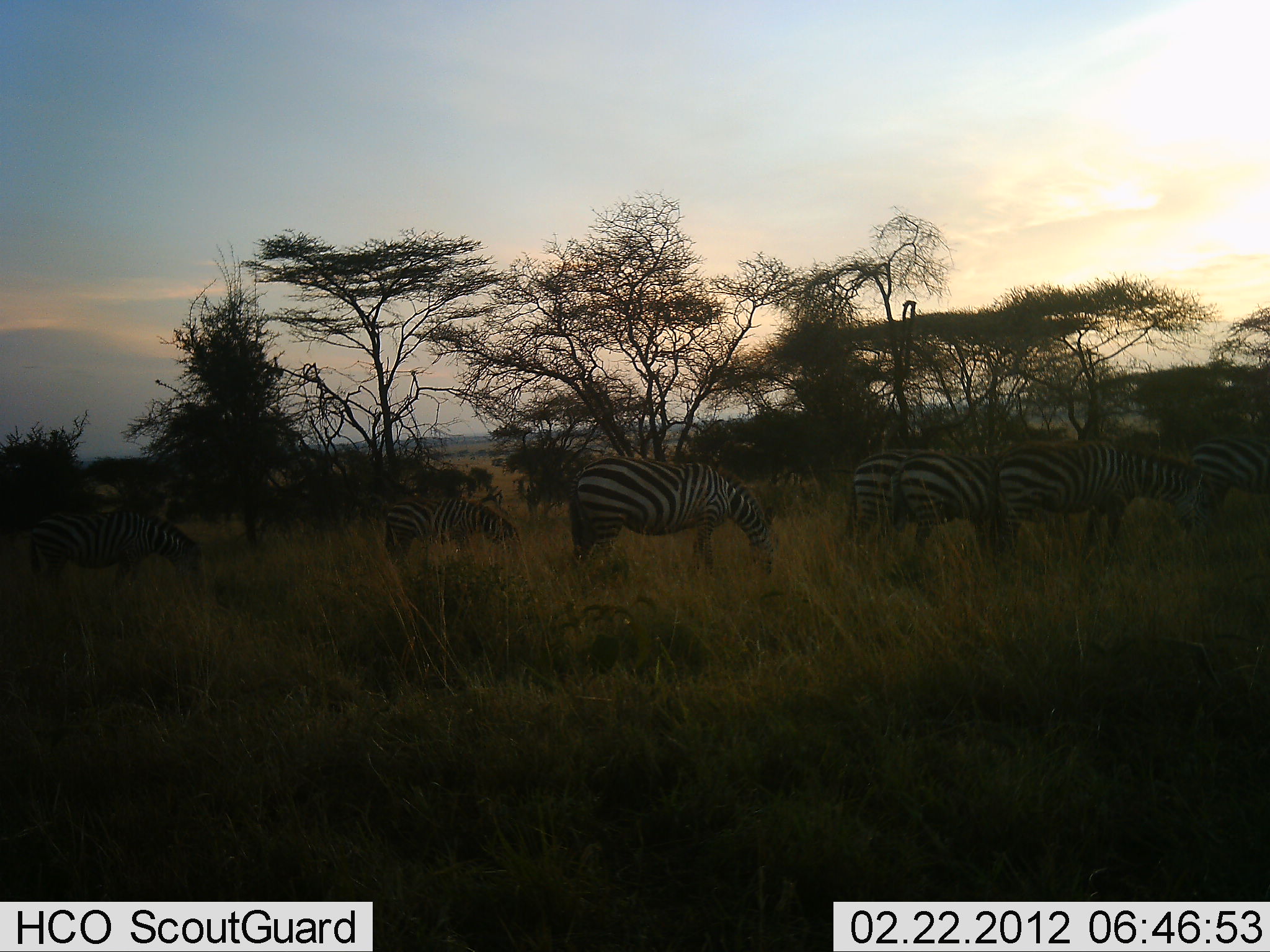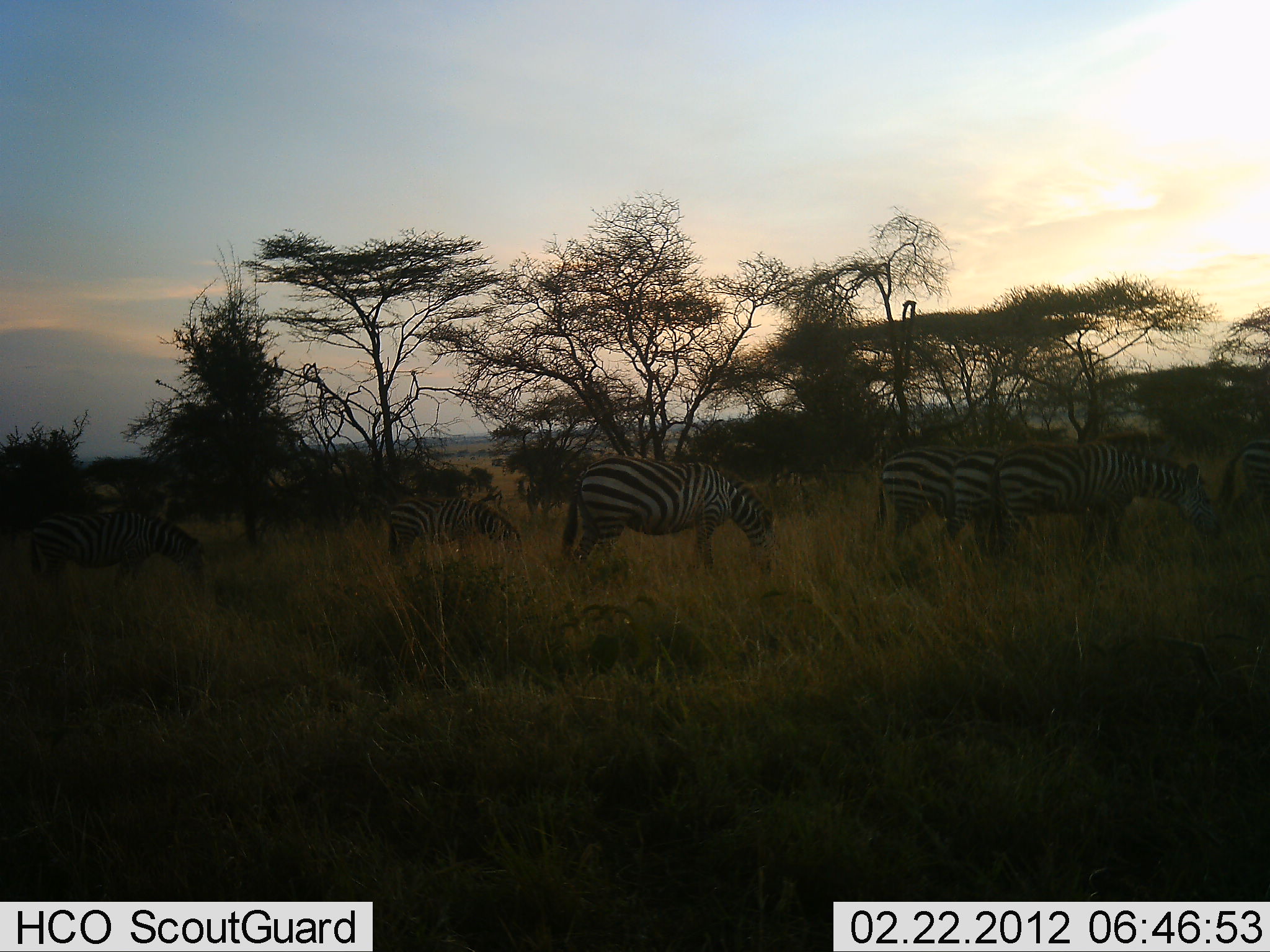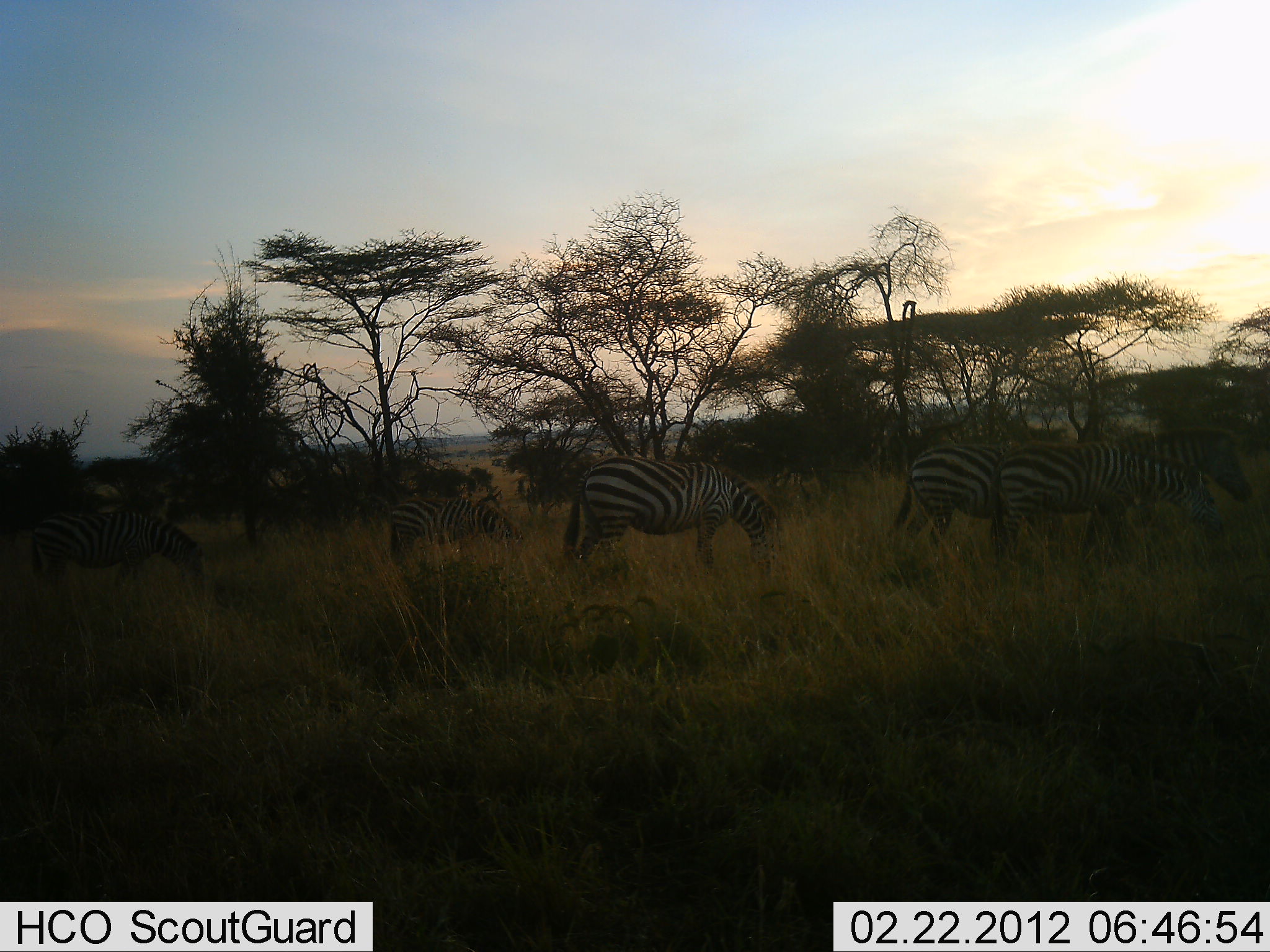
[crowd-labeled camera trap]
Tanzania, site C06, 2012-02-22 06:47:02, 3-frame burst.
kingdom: Animalia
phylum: Chordata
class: Mammalia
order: Perissodactyla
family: Equidae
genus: Equus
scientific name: Equus quagga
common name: plains zebra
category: zebra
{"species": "zebra (plains zebra) (Equus quagga)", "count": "7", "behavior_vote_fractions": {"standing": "40%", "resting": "4%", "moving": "56%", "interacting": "4%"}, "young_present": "0%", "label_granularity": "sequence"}